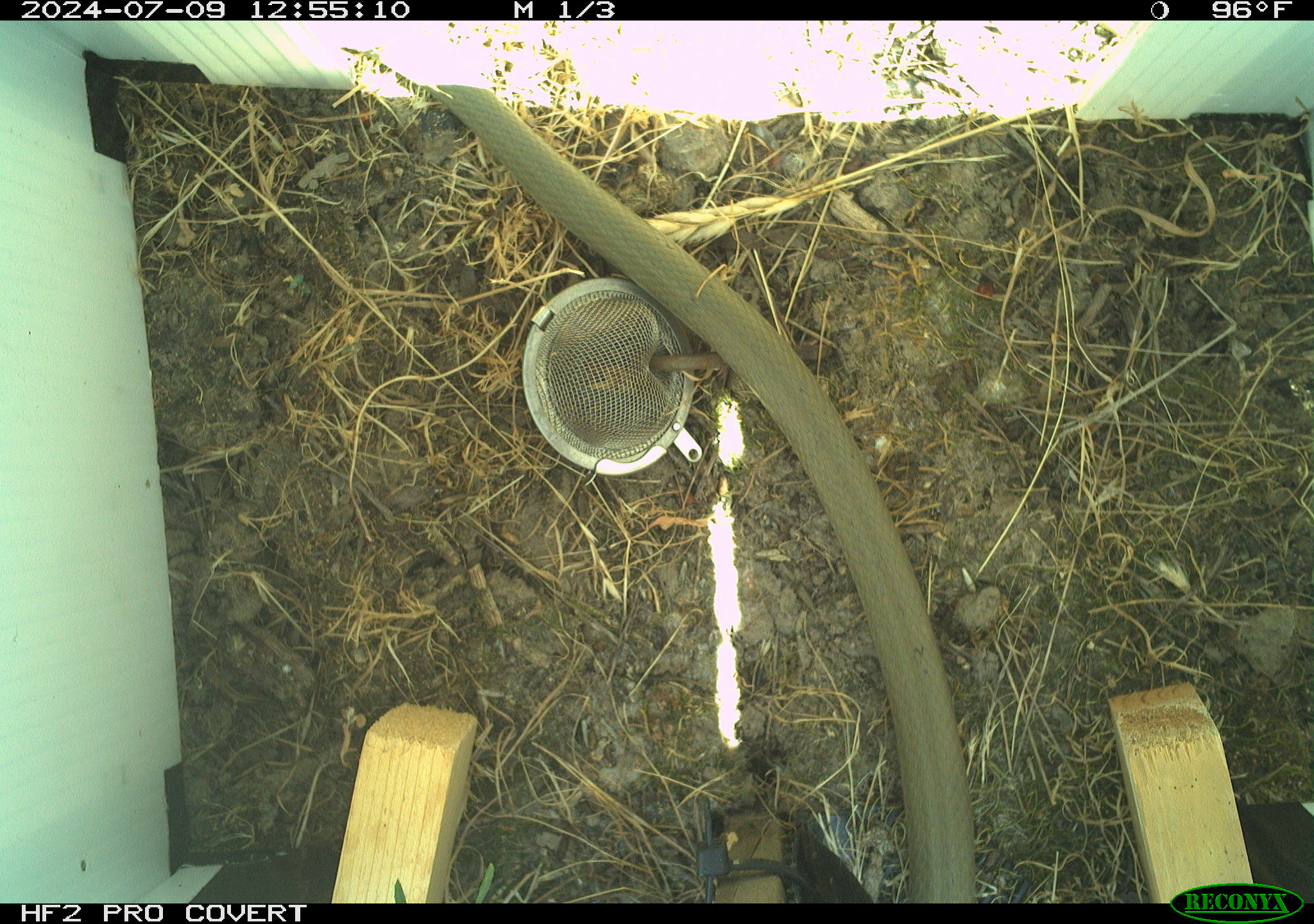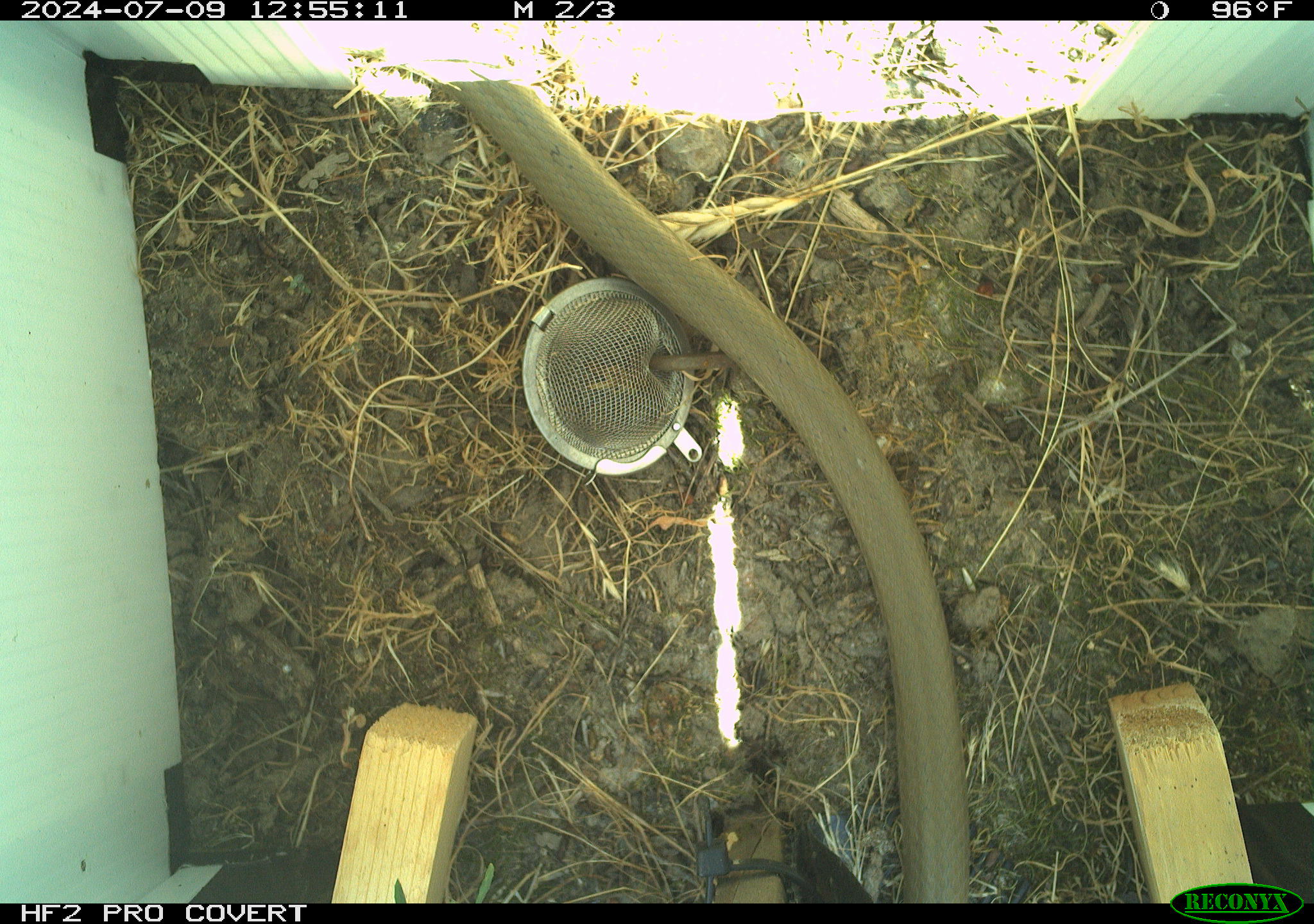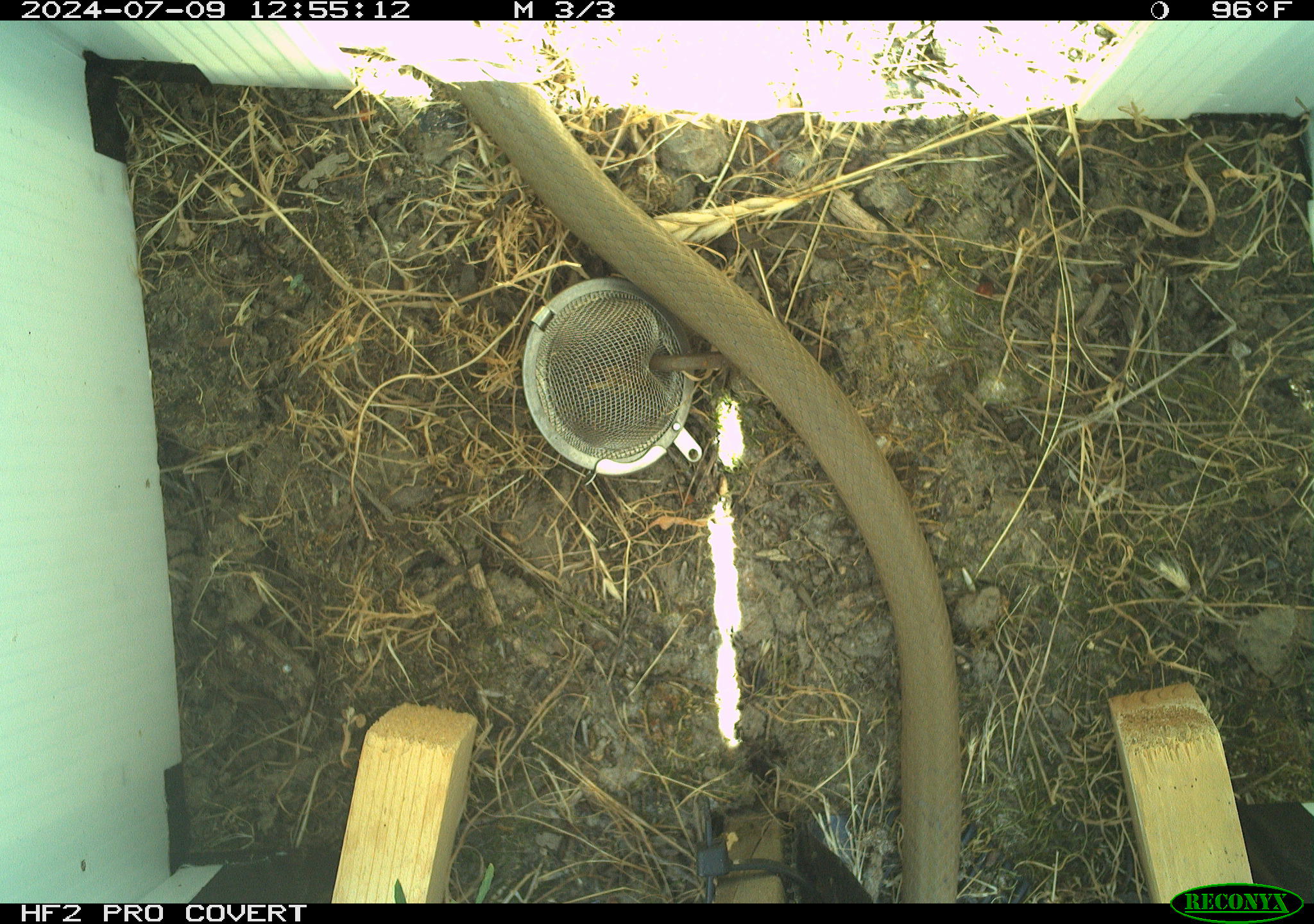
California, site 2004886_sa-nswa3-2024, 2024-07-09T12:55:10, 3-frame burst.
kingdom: Animalia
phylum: Chordata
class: Reptilia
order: Squamata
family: Colubridae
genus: Coluber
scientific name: Coluber constrictor mormon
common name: western yellow-bellied racer